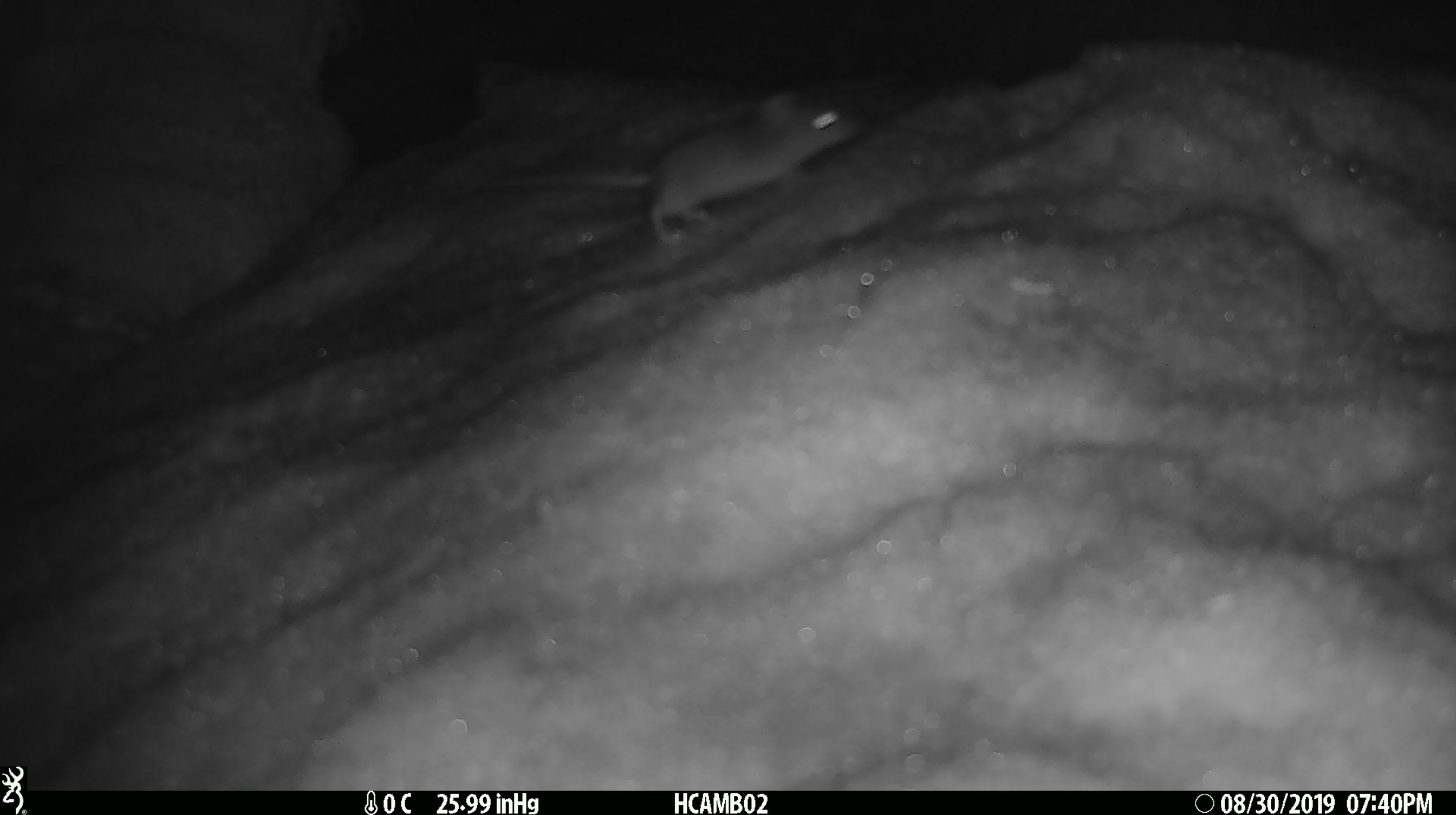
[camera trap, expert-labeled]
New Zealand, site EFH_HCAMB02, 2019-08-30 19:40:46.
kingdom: Animalia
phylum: Chordata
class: Mammalia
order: Rodentia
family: Muridae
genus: Mus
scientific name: Mus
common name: mouse